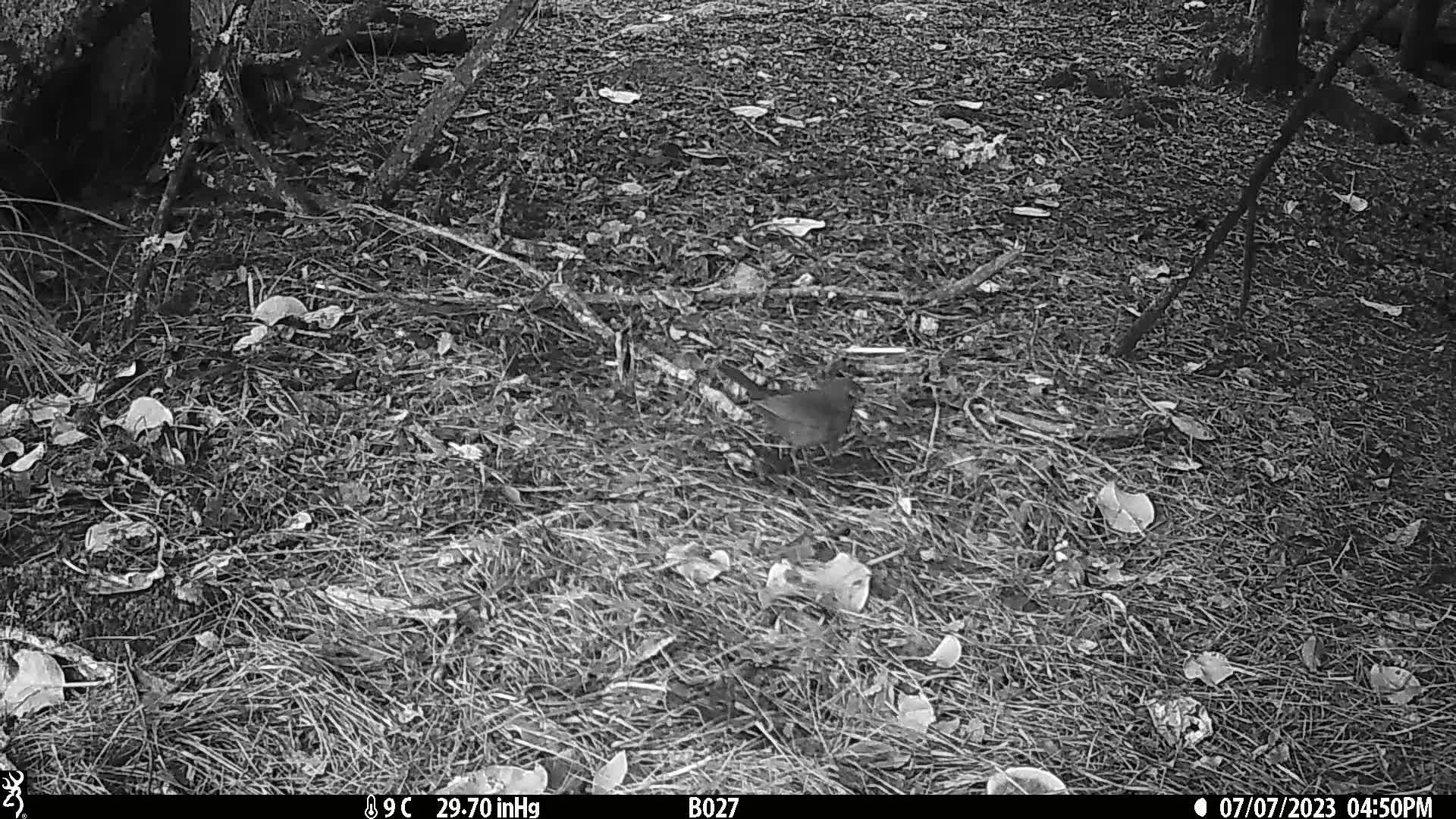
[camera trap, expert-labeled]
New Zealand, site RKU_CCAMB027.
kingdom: Animalia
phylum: Chordata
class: Aves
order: Passeriformes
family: Turdidae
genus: Turdus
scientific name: Turdus merula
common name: eurasian blackbird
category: blackbird